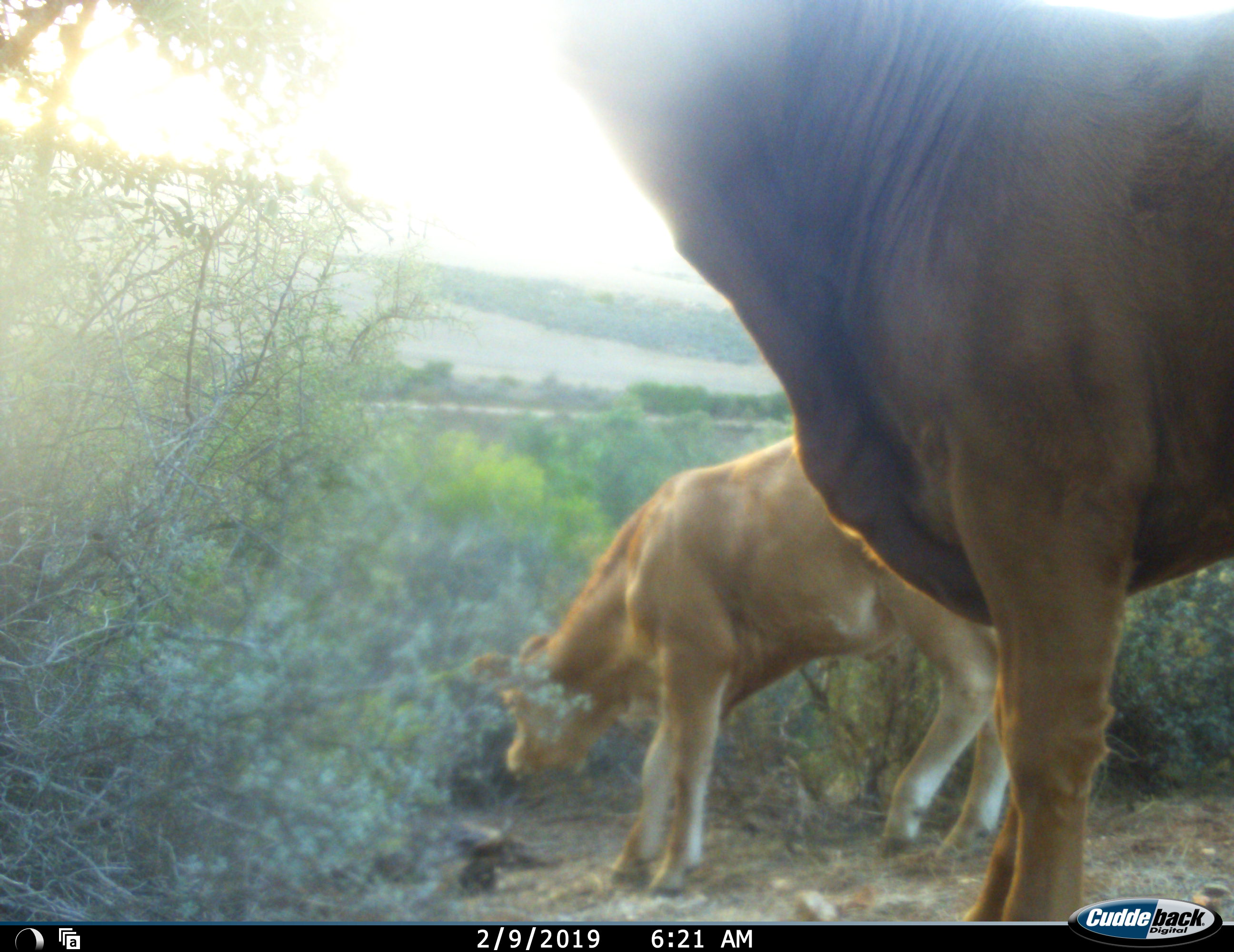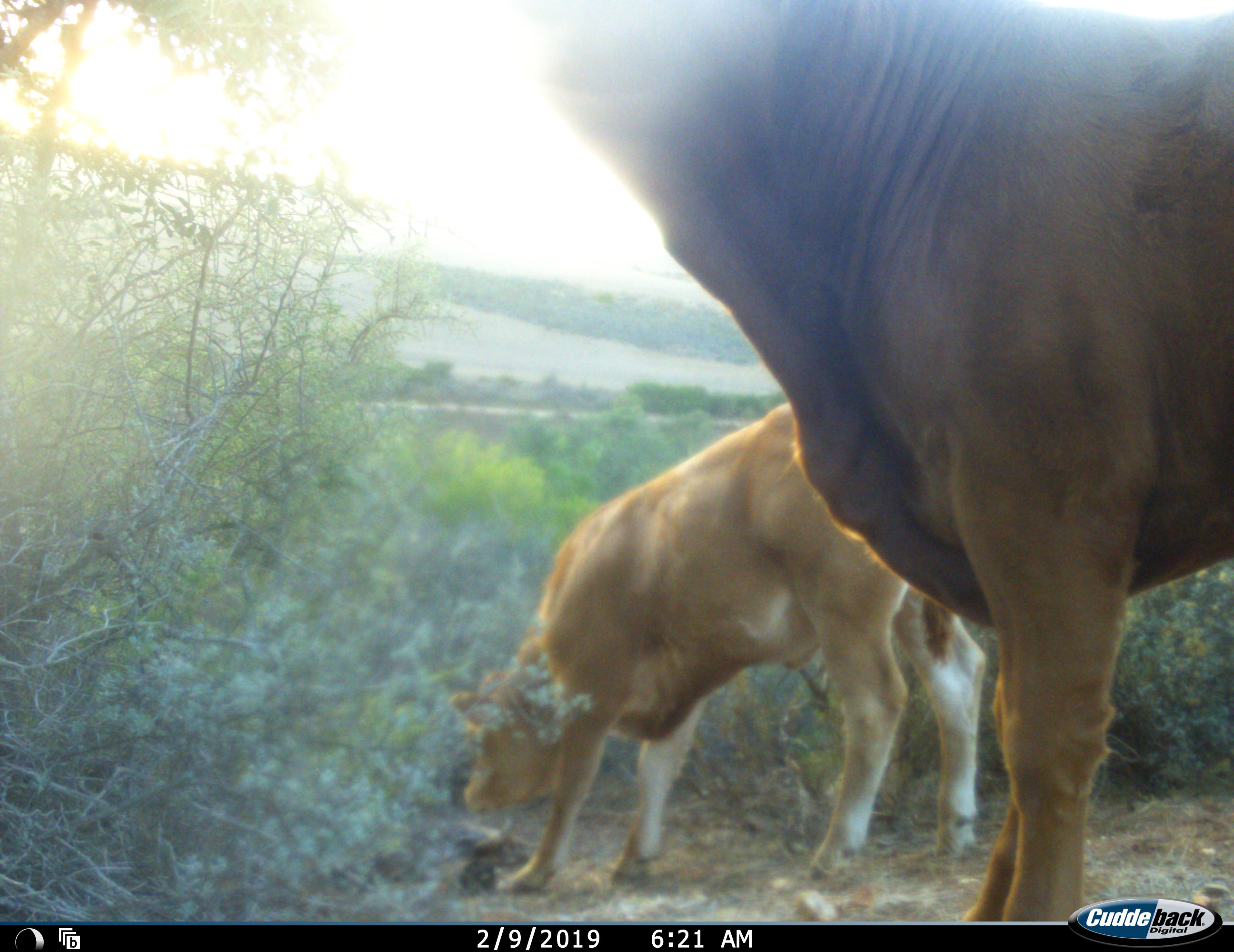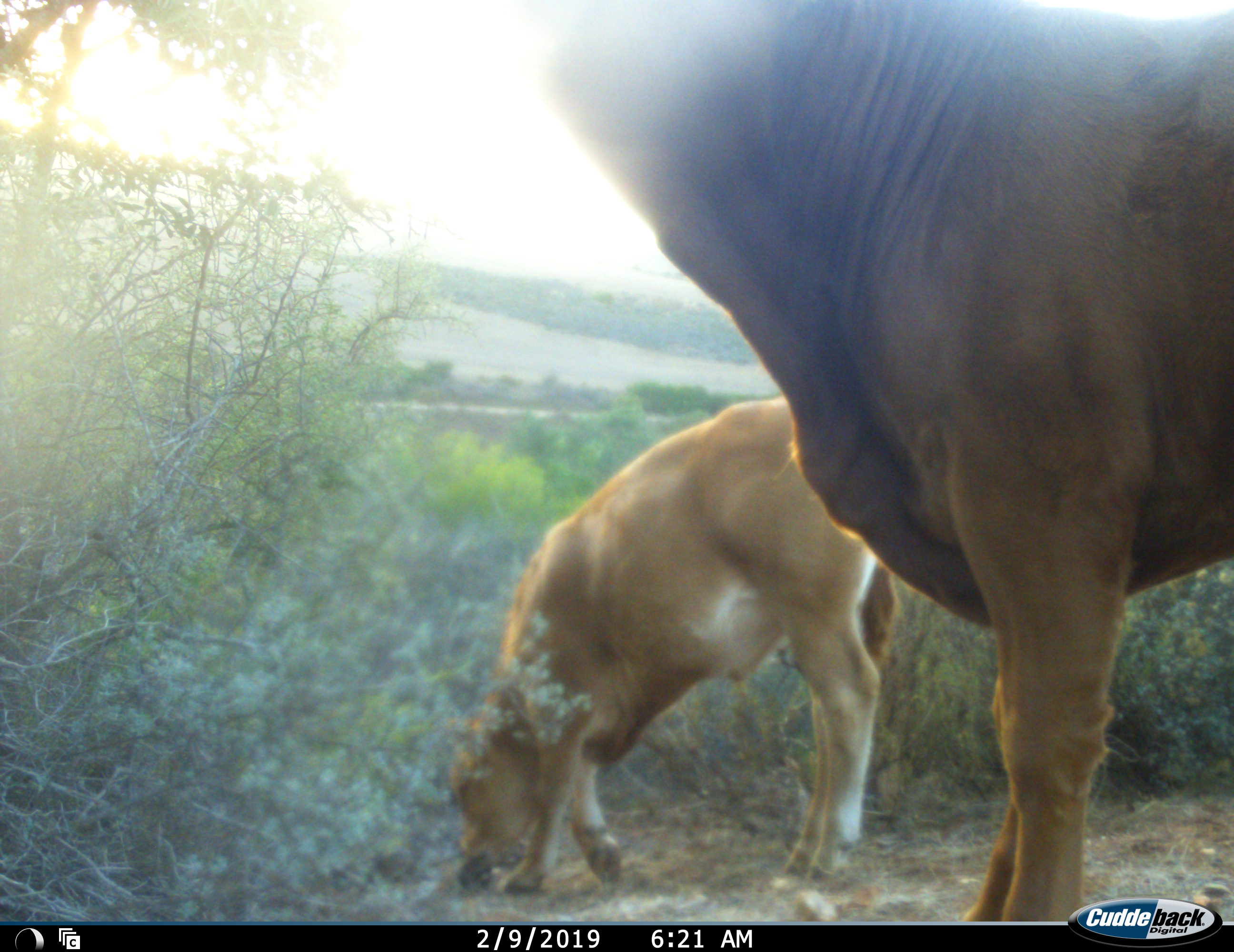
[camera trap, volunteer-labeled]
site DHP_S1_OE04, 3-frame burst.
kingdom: Animalia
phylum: Chordata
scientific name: Vertebrata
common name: domestic animal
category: domesticanimal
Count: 2.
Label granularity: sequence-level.